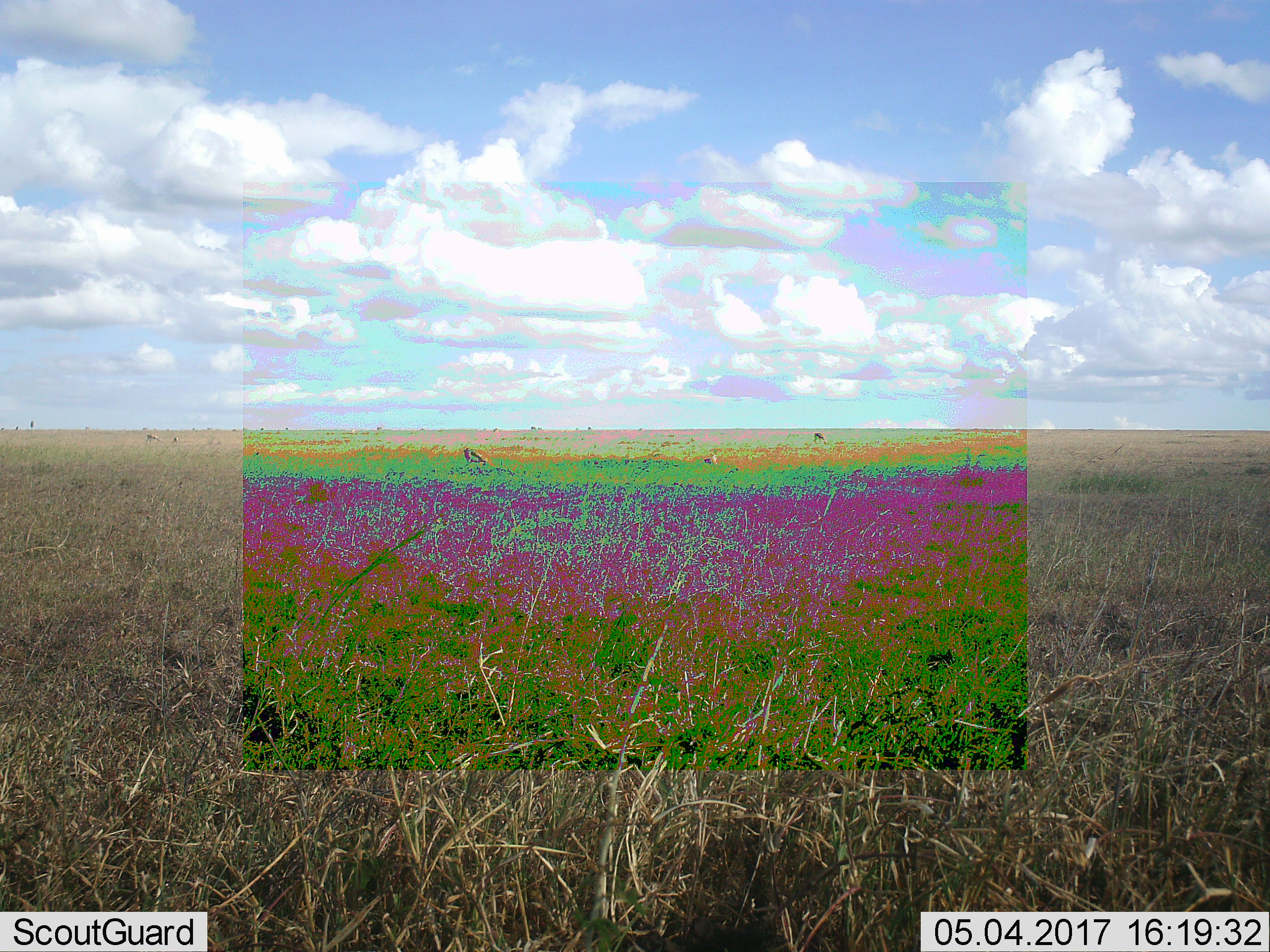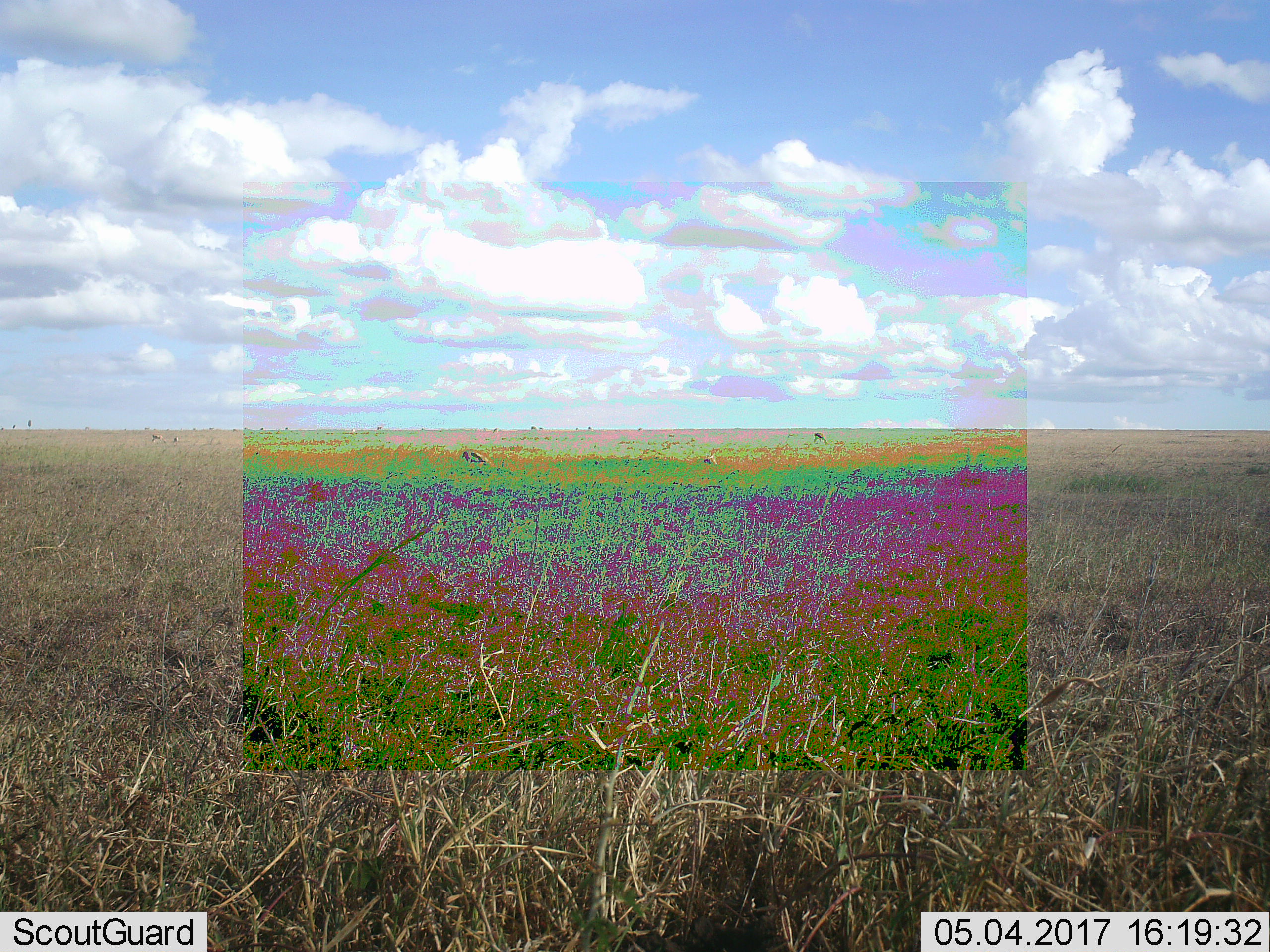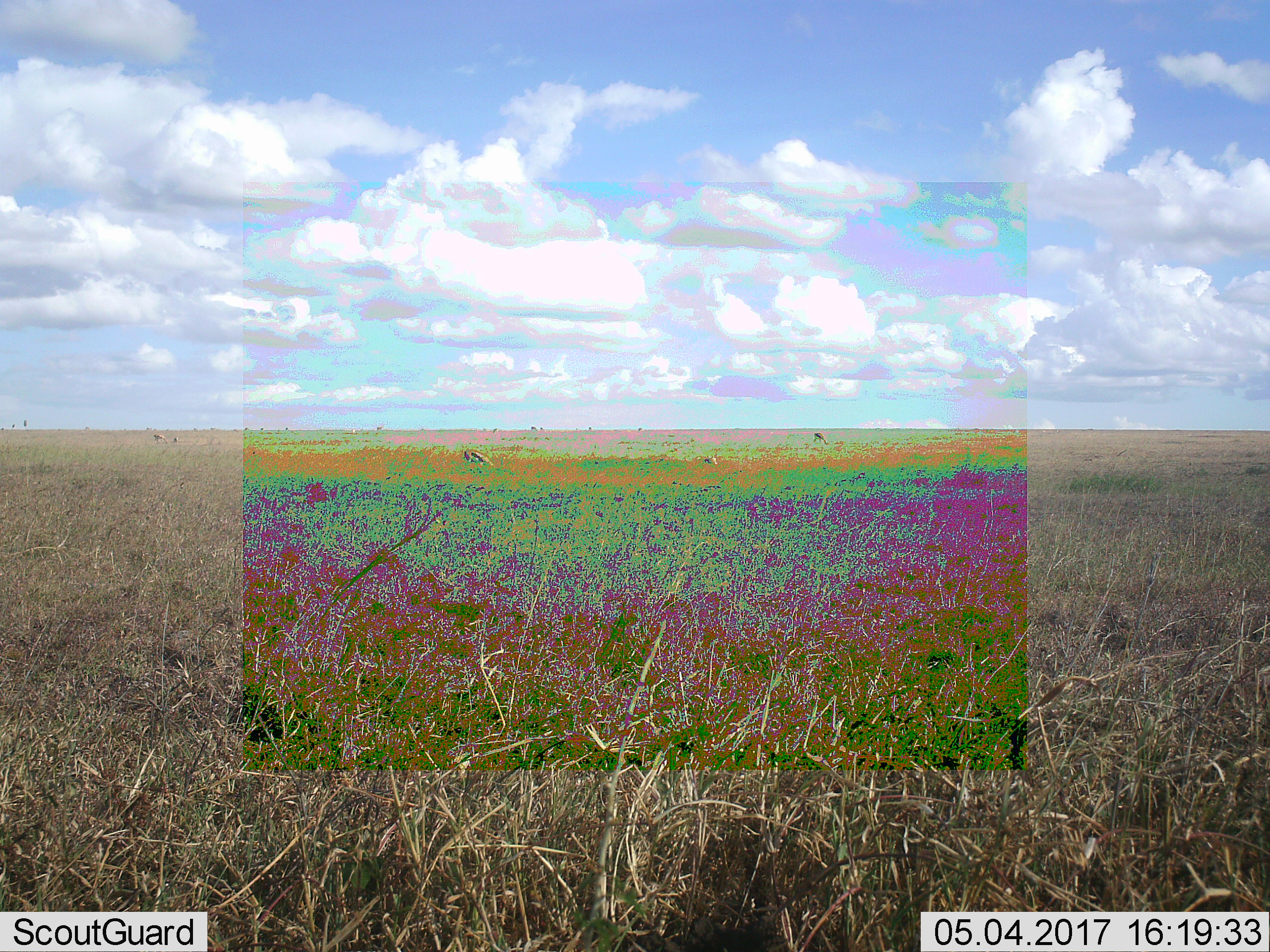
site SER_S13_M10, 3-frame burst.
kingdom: Animalia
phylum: Chordata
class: Mammalia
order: Artiodactyla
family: Bovidae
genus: Eudorcas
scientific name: Eudorcas thomsonii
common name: thomson's gazelle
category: gazellethomsons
Gazellethomsons (thomson's gazelle) (Eudorcas thomsonii), count 5. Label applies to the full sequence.